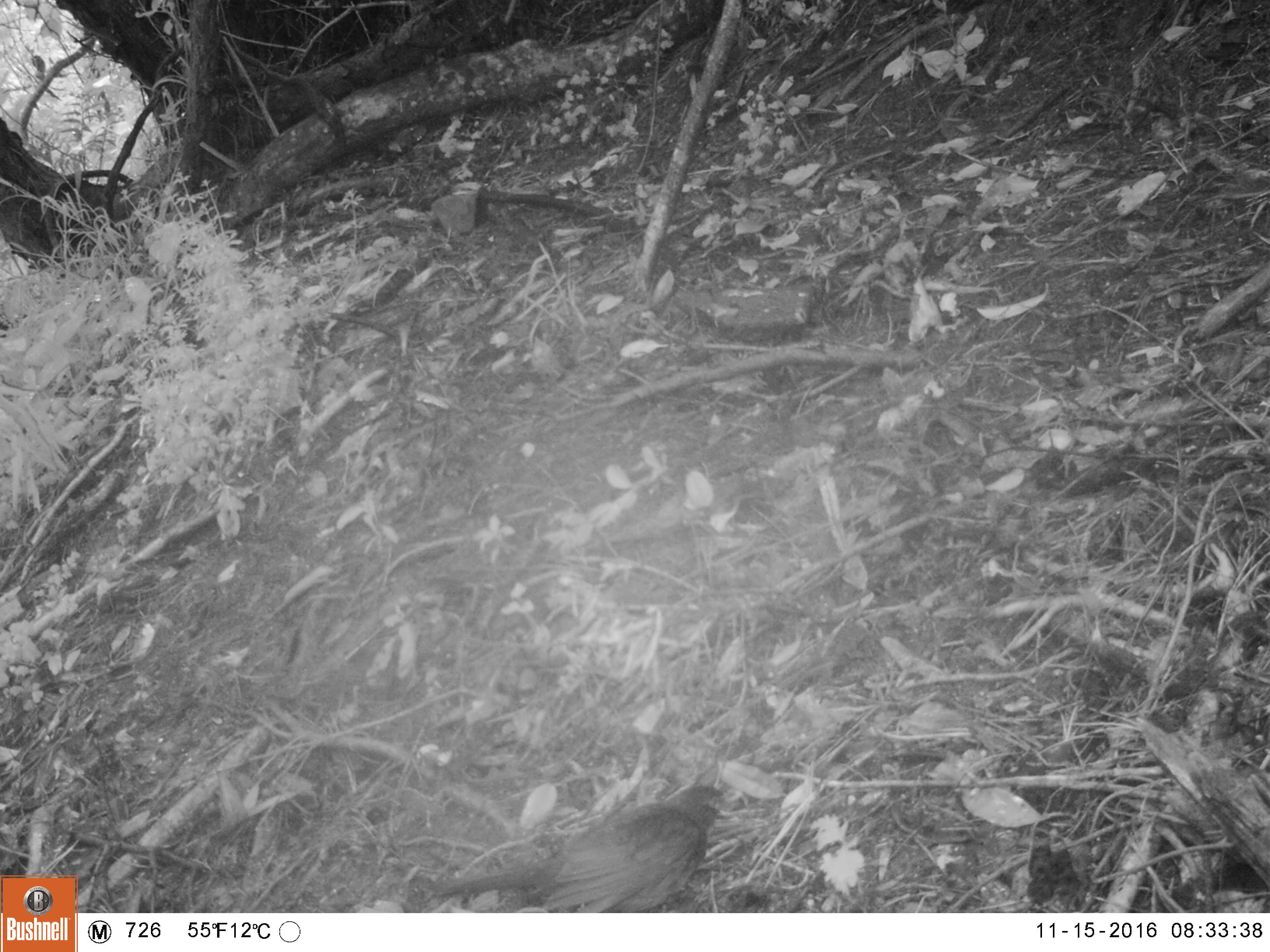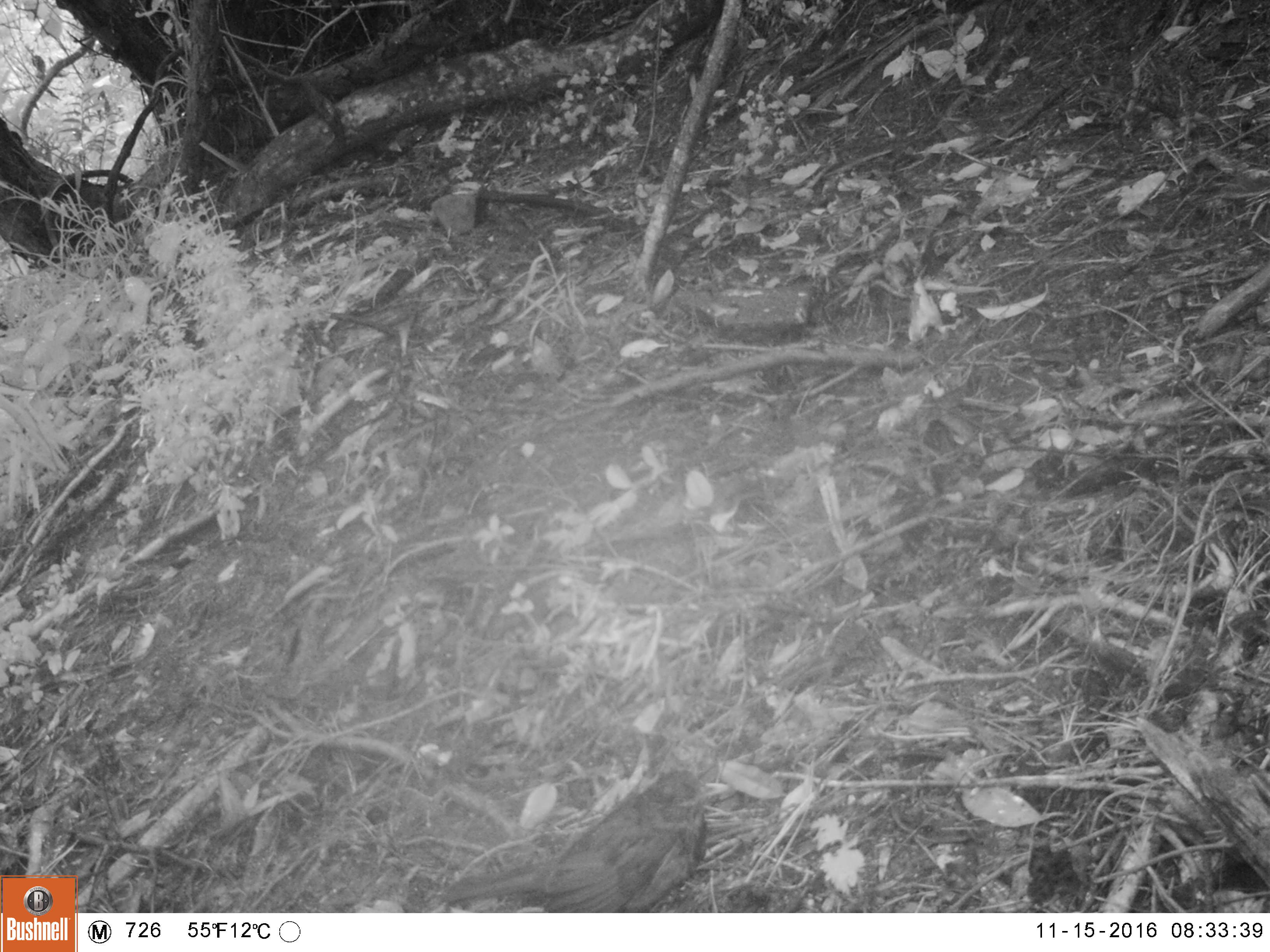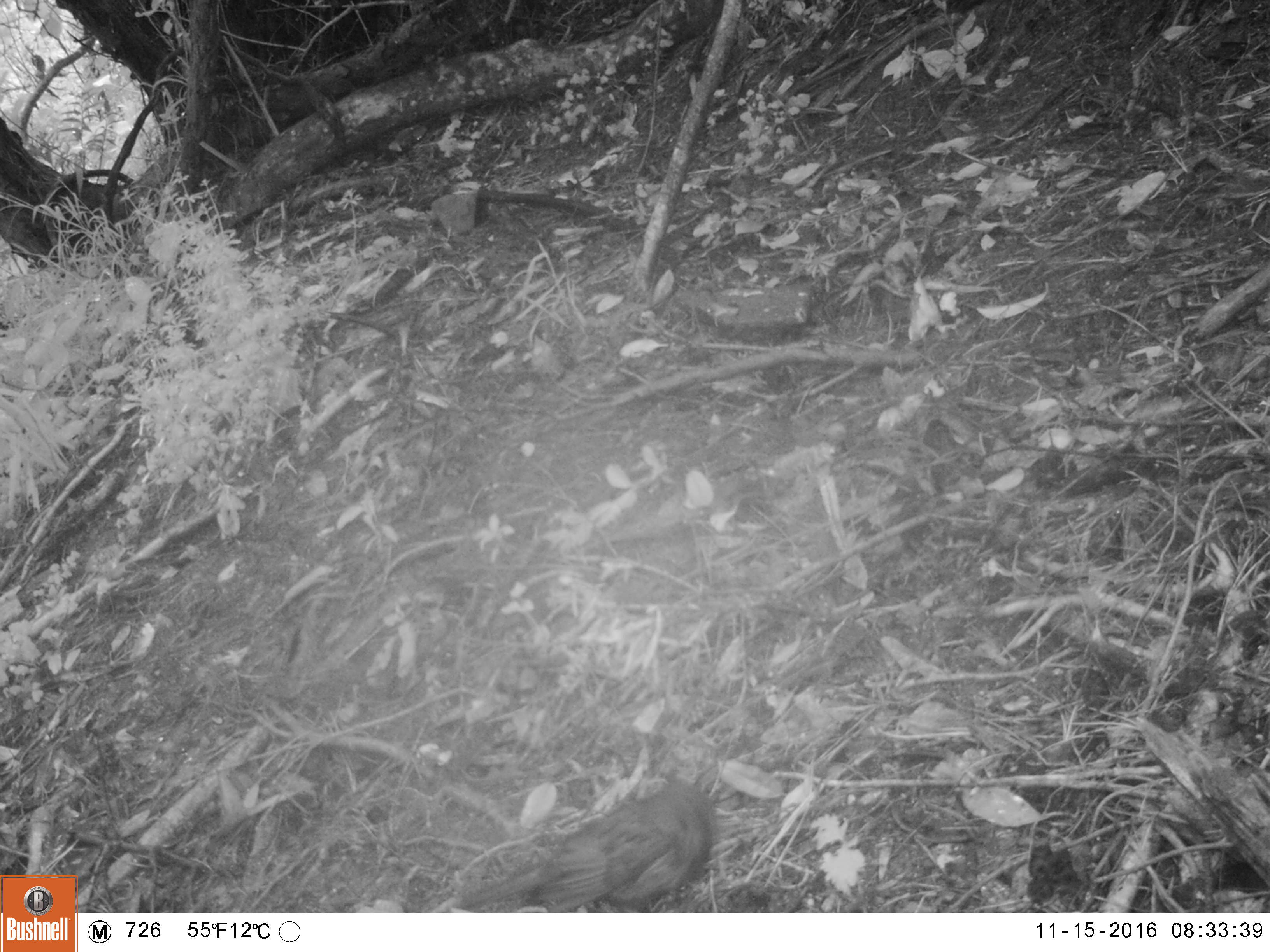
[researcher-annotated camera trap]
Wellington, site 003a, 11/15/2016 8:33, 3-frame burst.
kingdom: Animalia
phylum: Chordata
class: Aves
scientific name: Aves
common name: bird